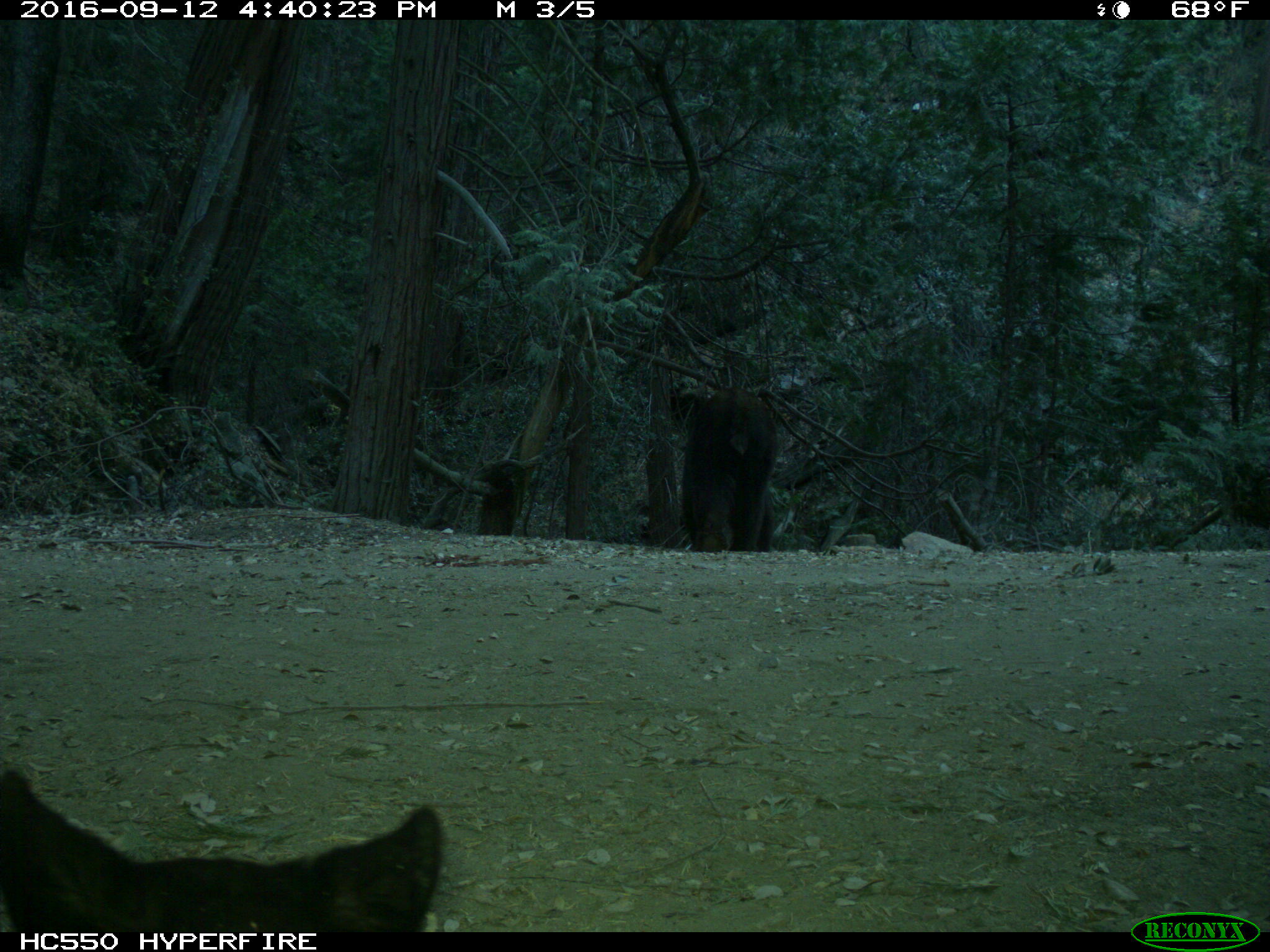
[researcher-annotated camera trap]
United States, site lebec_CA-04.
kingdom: Animalia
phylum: Chordata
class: Mammalia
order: Carnivora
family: Ursidae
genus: Ursus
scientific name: Ursus americanus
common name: american black bear